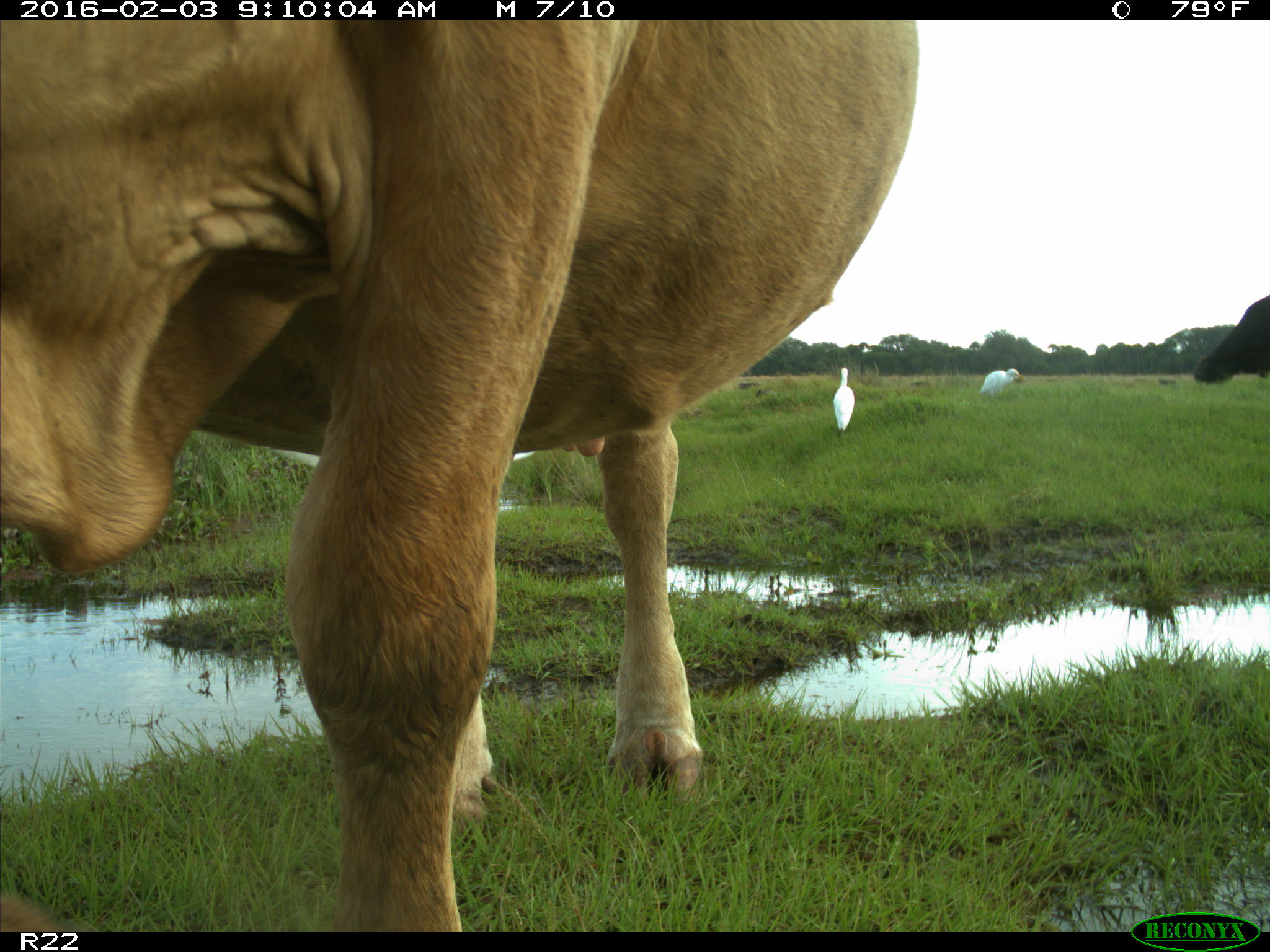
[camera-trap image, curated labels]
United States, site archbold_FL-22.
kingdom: Animalia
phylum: Chordata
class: Mammalia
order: Artiodactyla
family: Bovidae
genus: Bos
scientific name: Bos taurus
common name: domestic cow